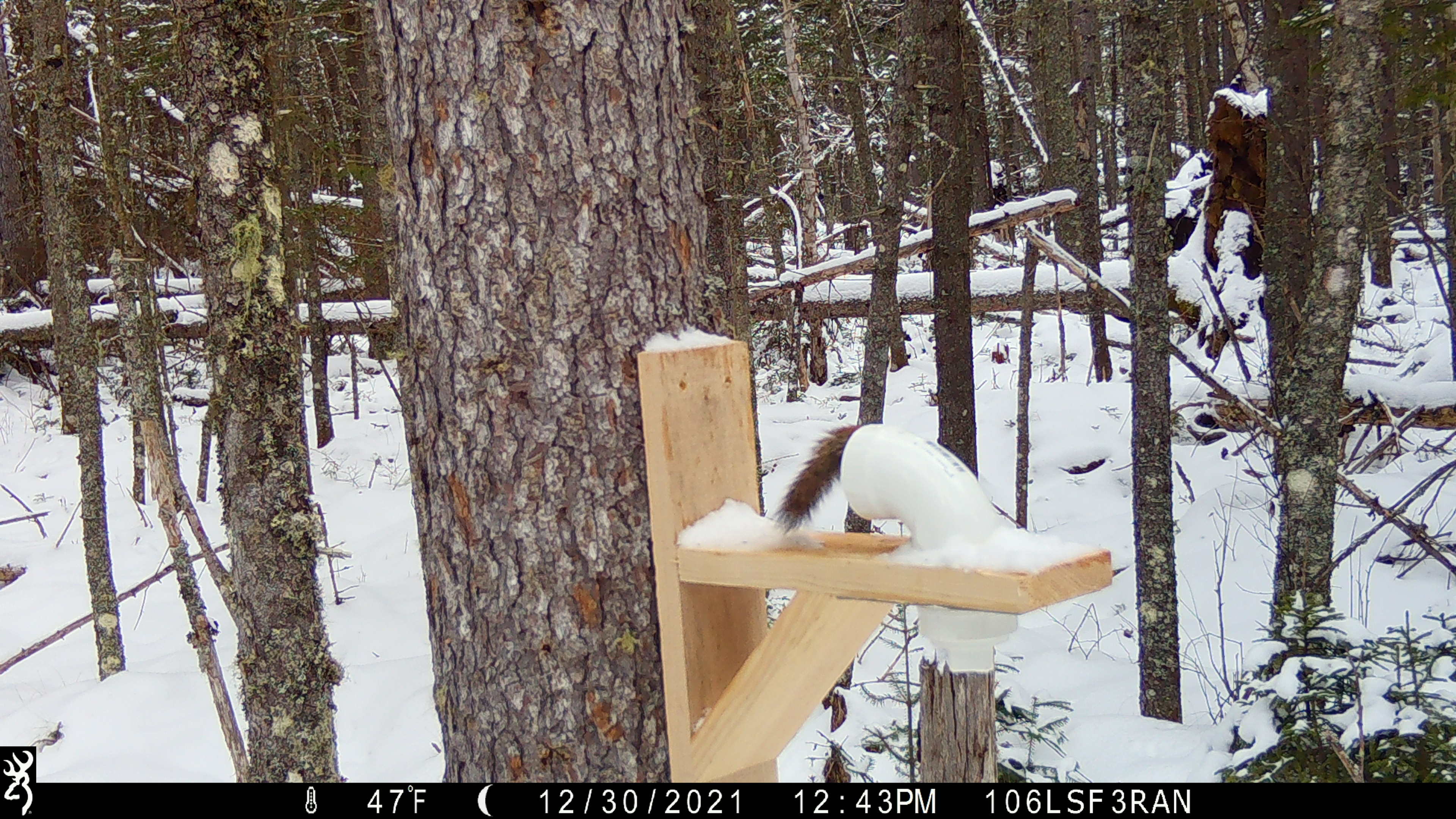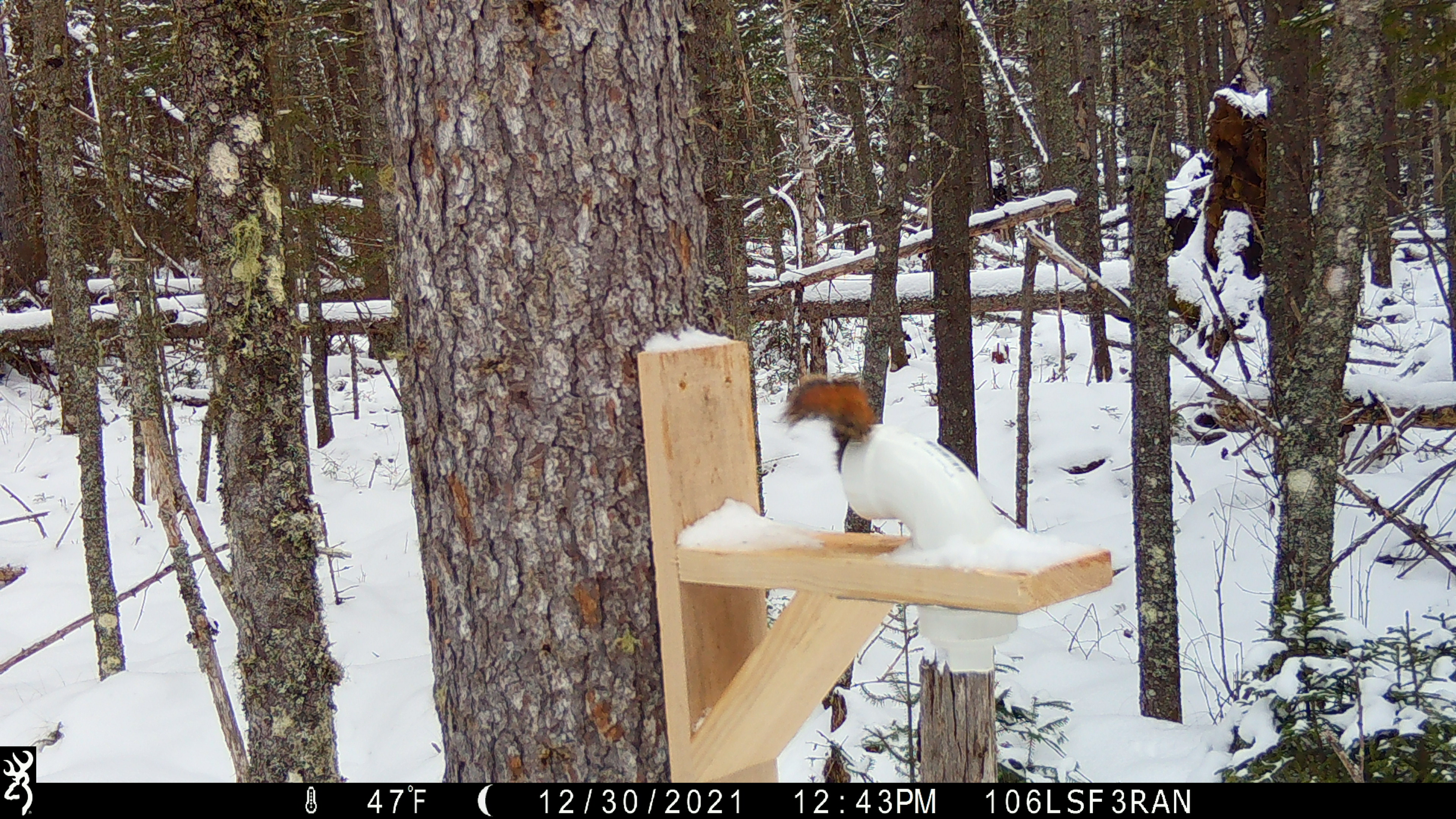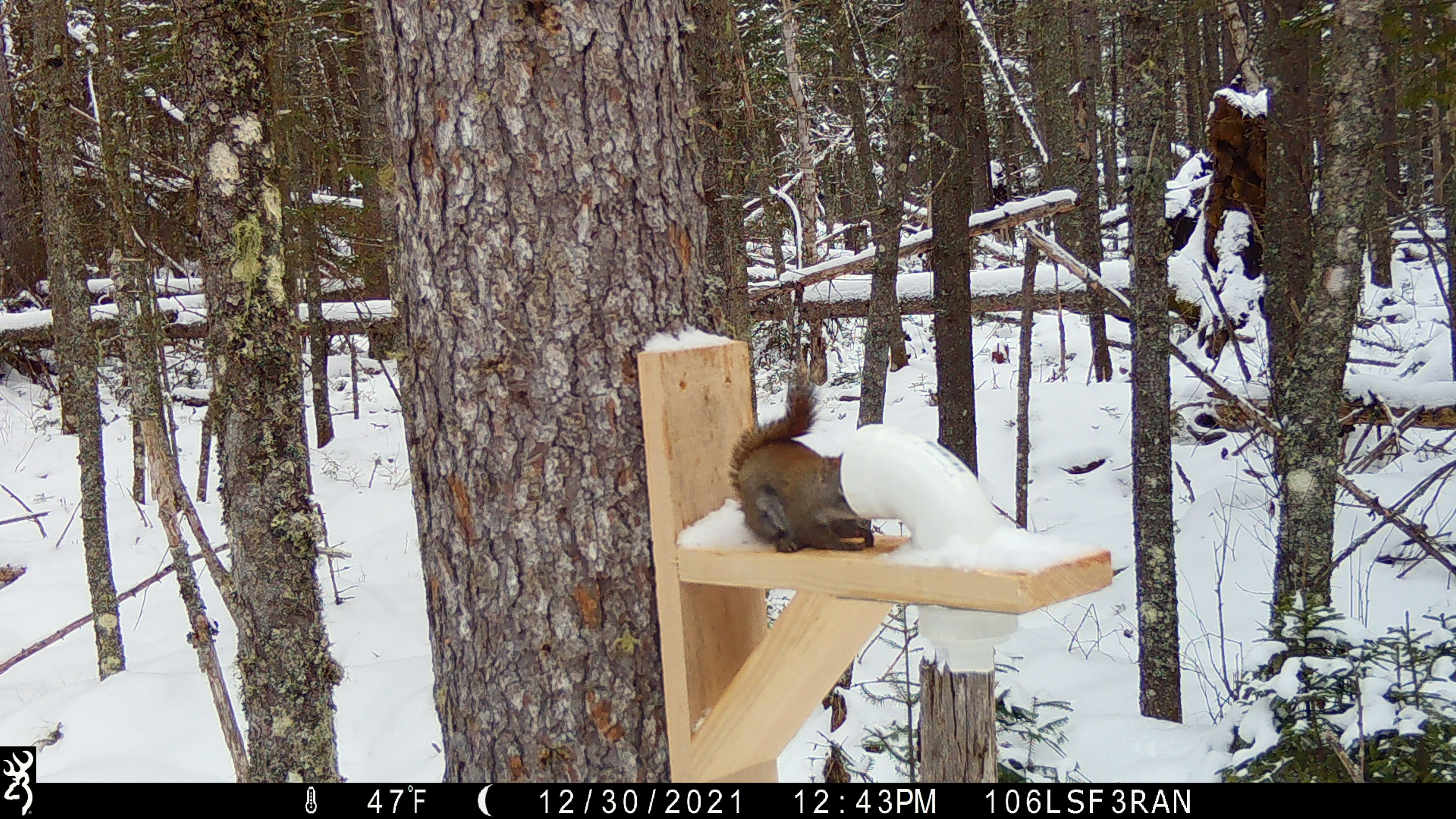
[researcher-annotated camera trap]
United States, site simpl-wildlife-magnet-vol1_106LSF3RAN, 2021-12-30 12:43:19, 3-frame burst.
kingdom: Animalia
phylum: Chordata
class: Mammalia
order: Rodentia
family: Sciuridae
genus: Tamiasciurus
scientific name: Tamiasciurus hudsonicus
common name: red squirrel